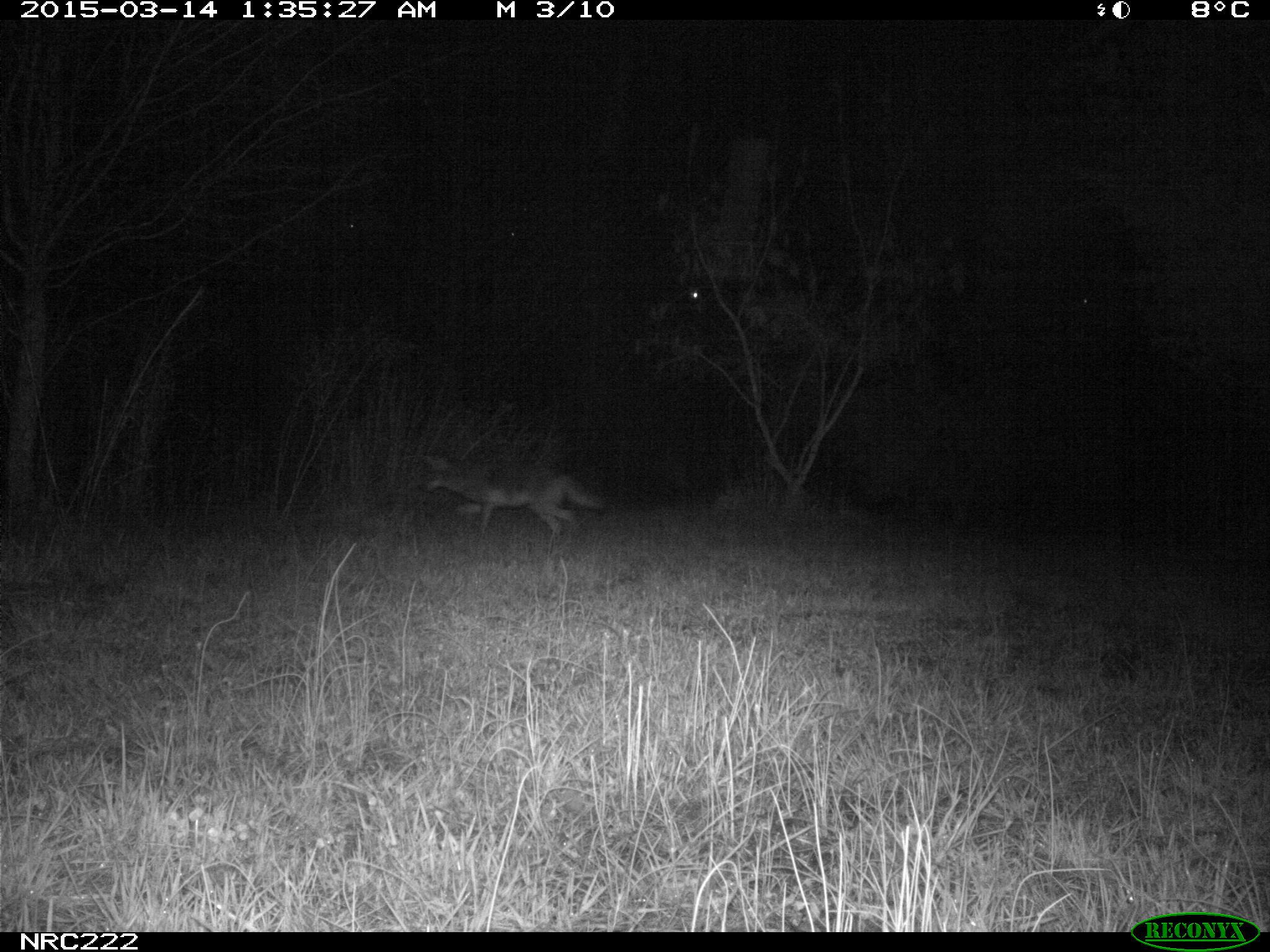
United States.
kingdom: Animalia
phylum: Chordata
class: Mammalia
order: Carnivora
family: Canidae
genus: Canis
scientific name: Canis latrans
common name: coyote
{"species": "Coyote (Canis latrans)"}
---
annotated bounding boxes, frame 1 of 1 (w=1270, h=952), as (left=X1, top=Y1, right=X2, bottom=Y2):
Coyote: (left=413, top=446, right=603, bottom=545)